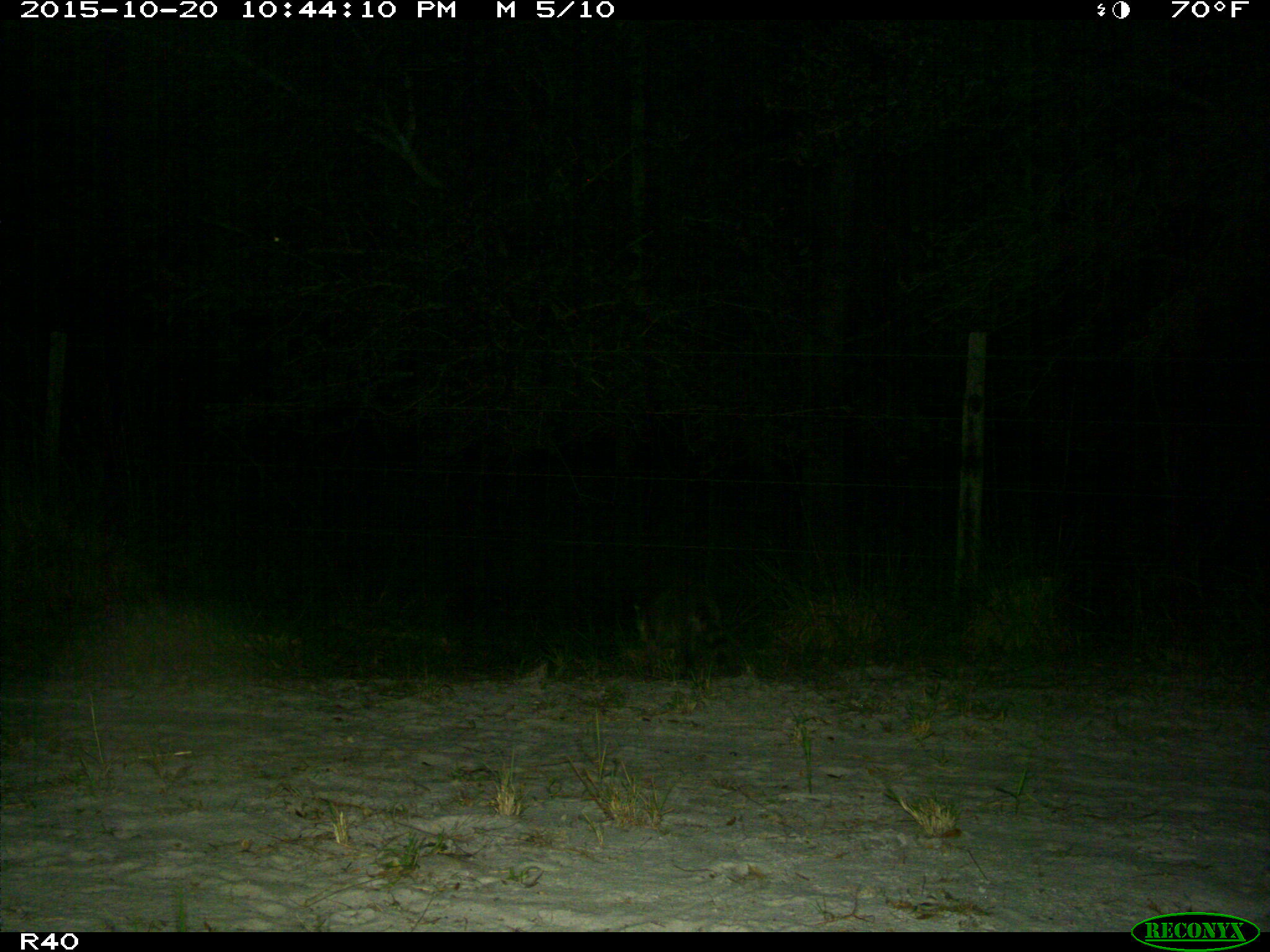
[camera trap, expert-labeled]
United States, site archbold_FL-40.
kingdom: Animalia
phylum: Chordata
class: Mammalia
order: Carnivora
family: Procyonidae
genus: Procyon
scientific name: Procyon lotor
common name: common raccoon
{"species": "Procyon lotor (common raccoon)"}